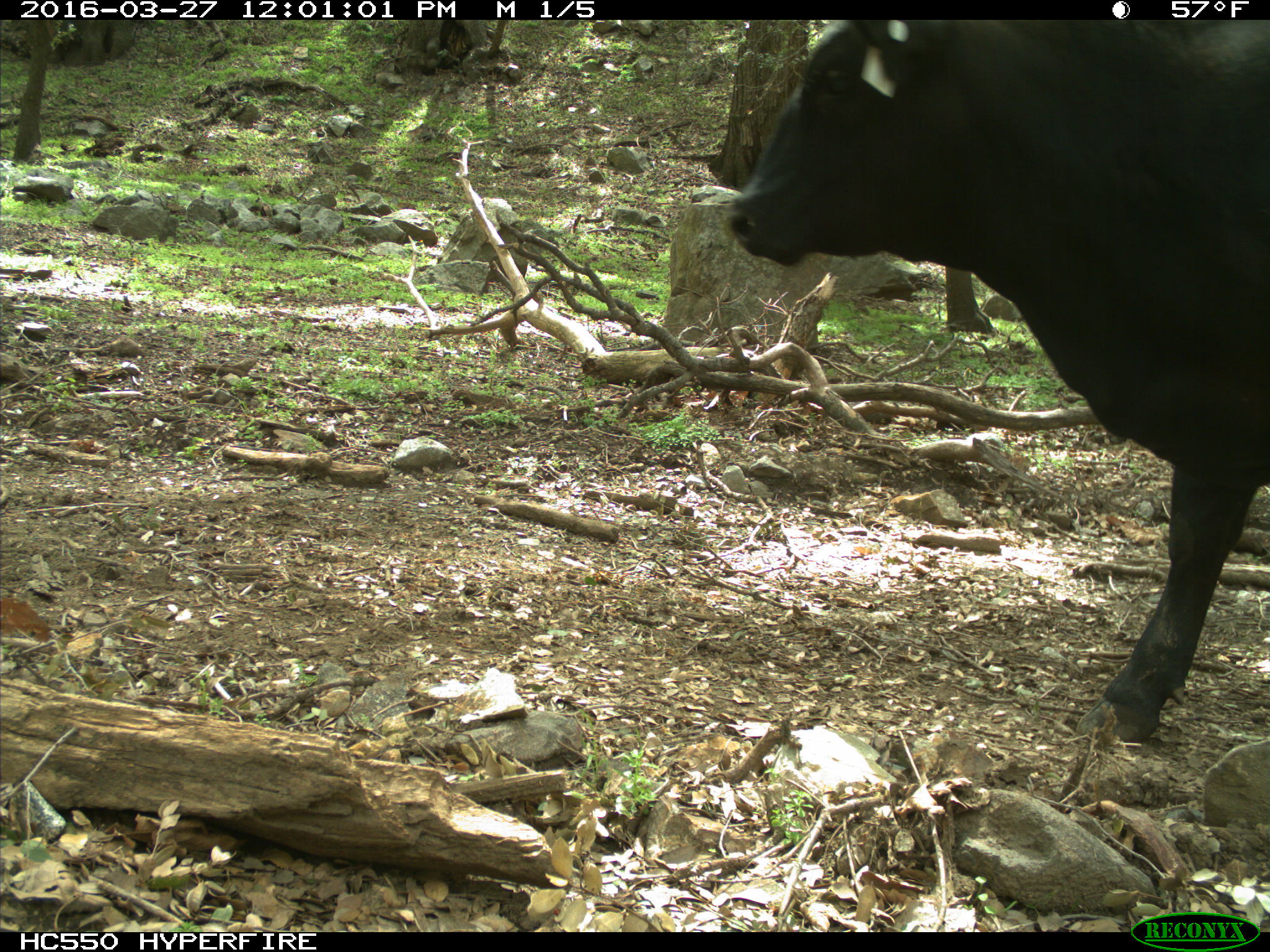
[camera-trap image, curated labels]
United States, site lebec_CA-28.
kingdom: Animalia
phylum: Chordata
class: Mammalia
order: Artiodactyla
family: Bovidae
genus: Bos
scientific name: Bos taurus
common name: domestic cow